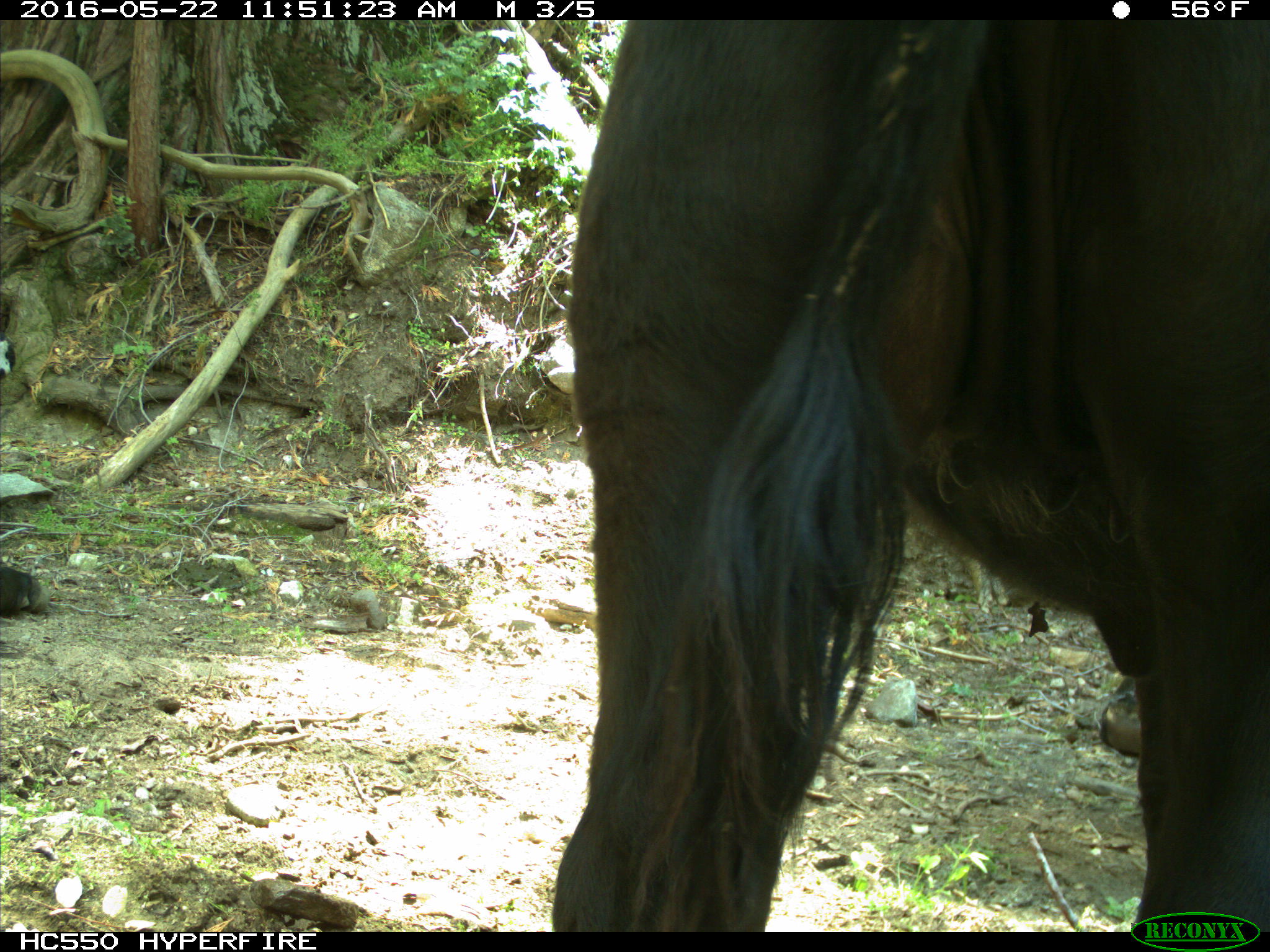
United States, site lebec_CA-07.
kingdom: Animalia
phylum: Chordata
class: Mammalia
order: Artiodactyla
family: Bovidae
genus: Bos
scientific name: Bos taurus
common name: domestic cow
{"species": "Bos taurus (domestic cow)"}